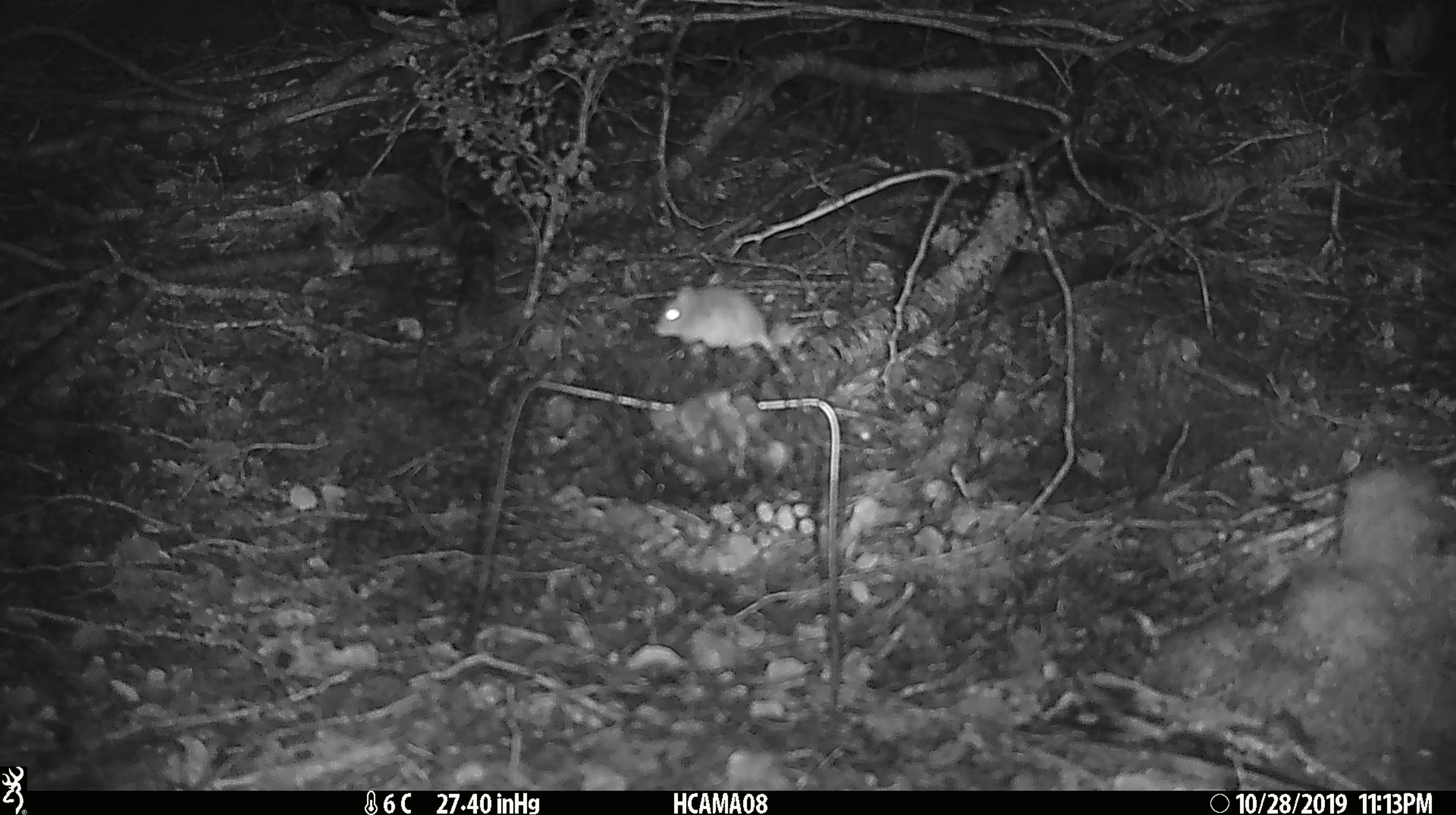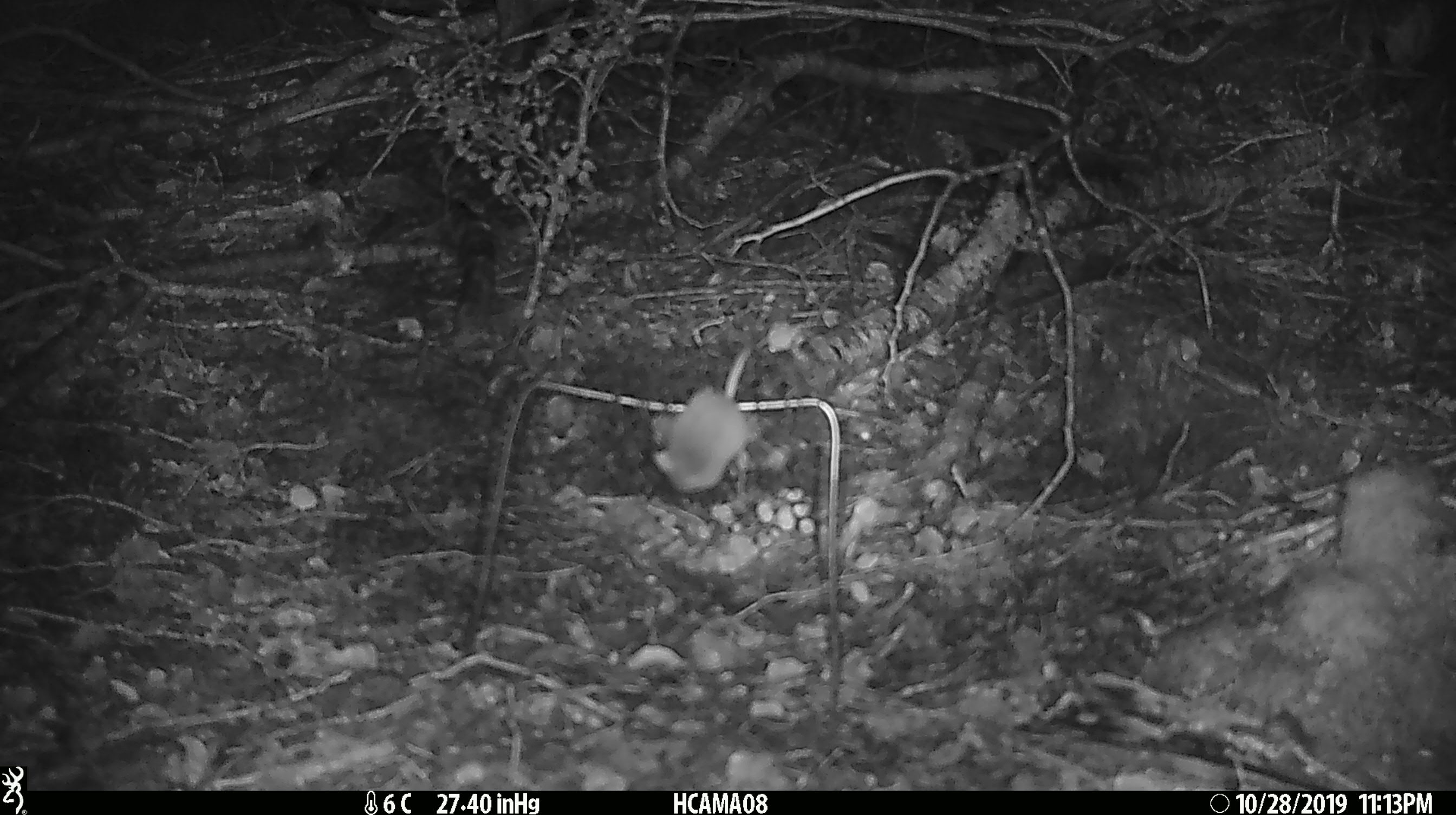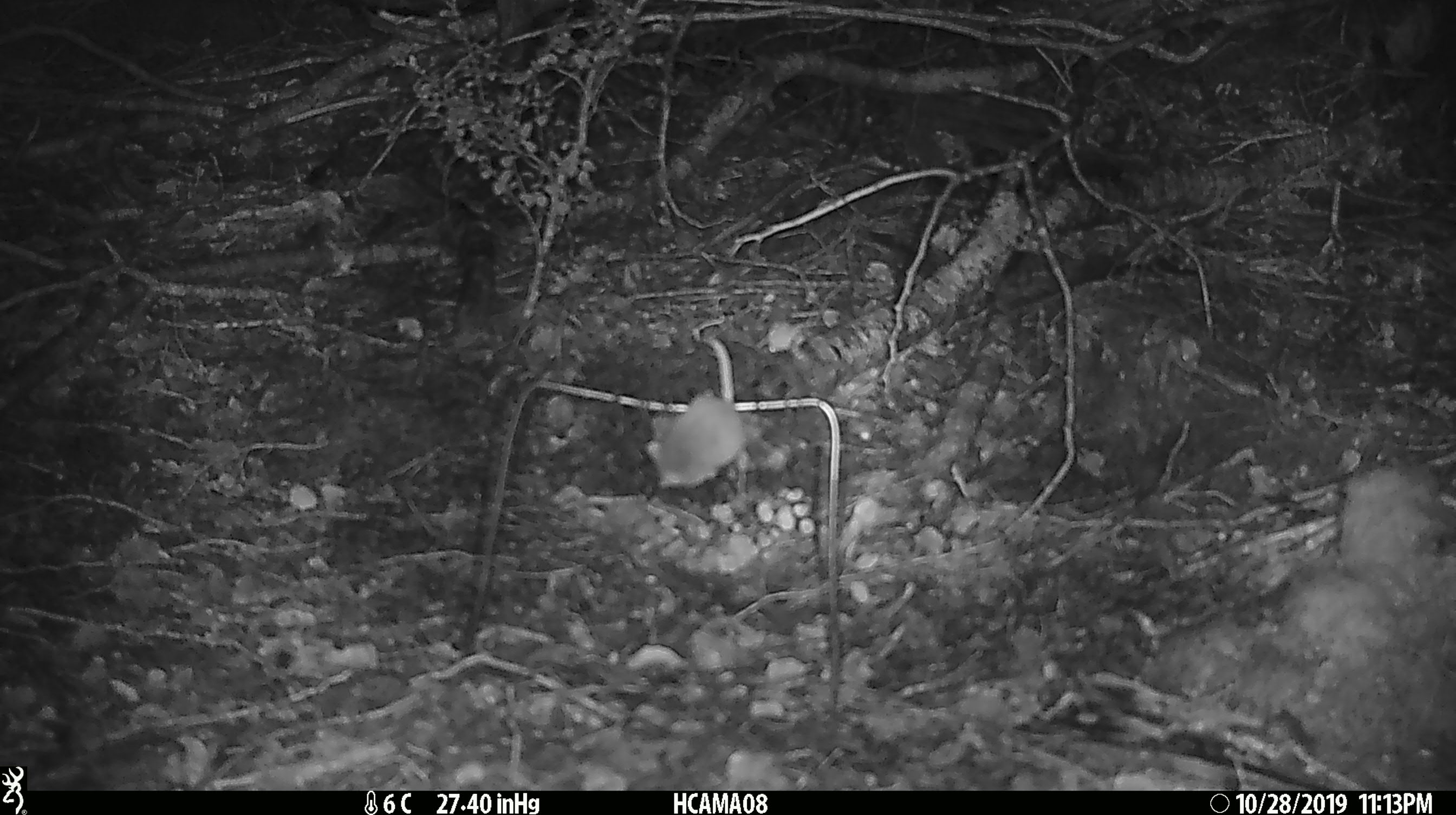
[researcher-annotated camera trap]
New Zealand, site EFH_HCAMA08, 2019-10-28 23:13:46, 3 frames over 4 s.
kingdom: Animalia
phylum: Chordata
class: Mammalia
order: Rodentia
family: Muridae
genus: Mus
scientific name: Mus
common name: mouse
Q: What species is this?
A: Mouse (Mus).